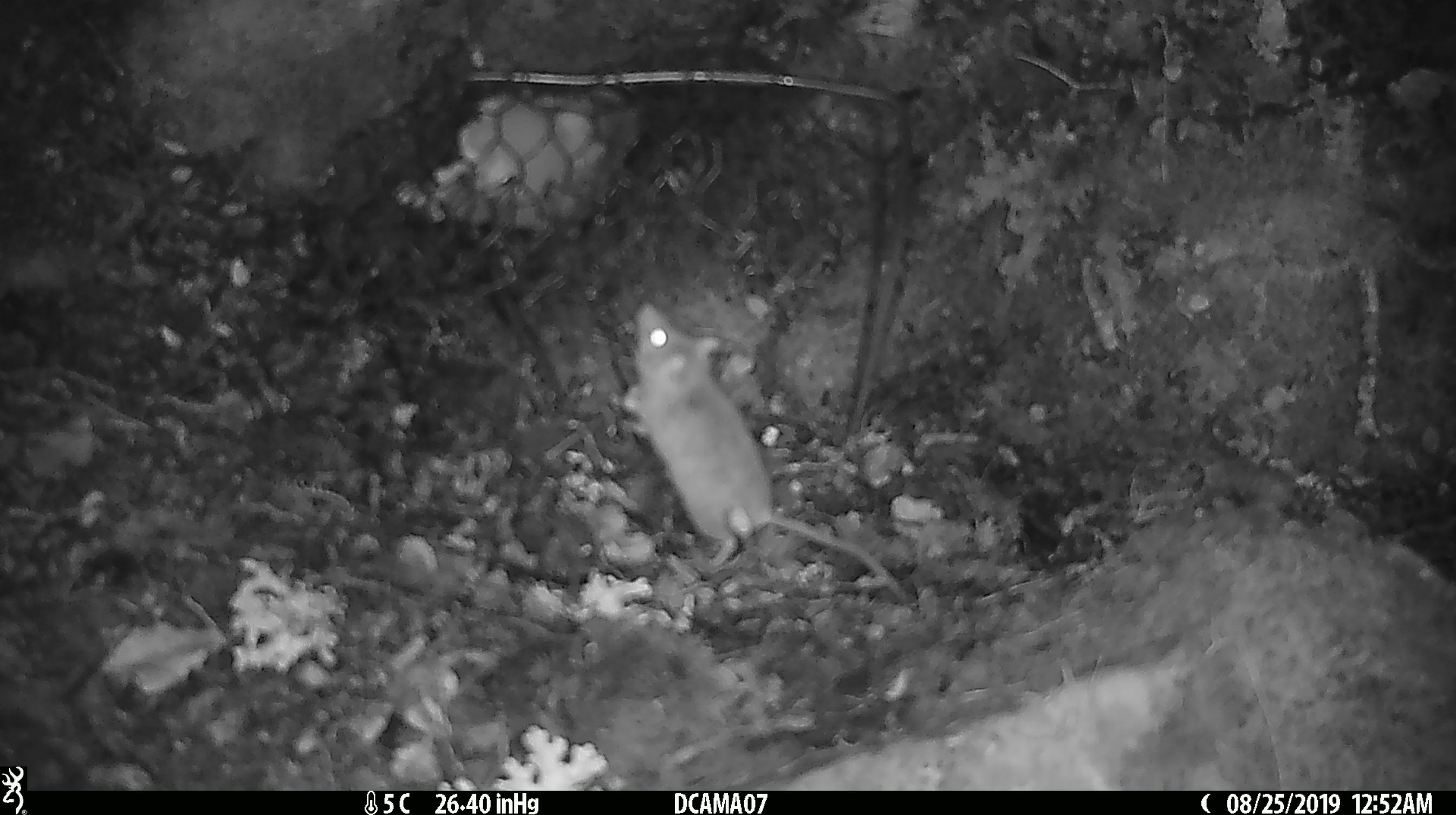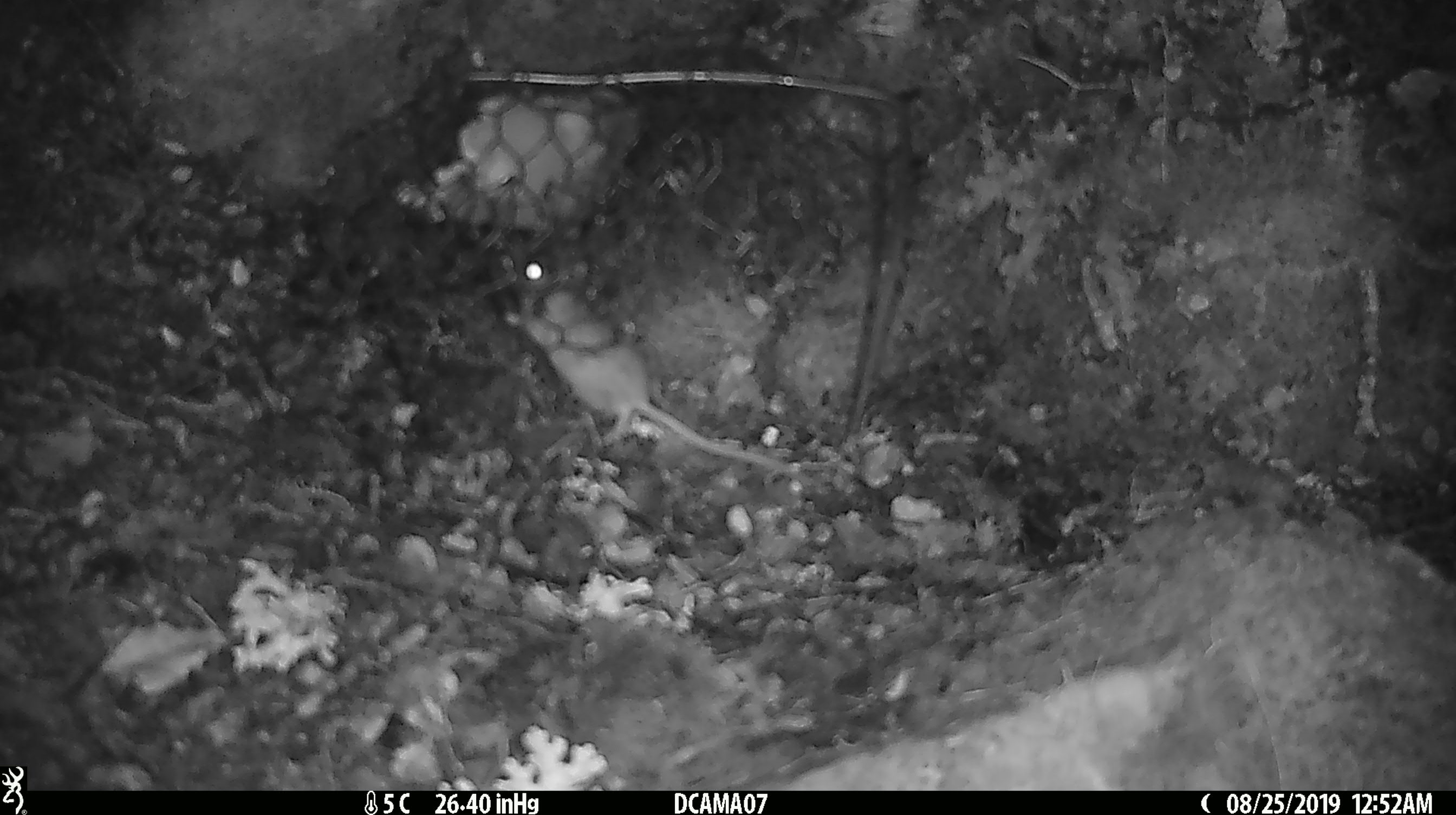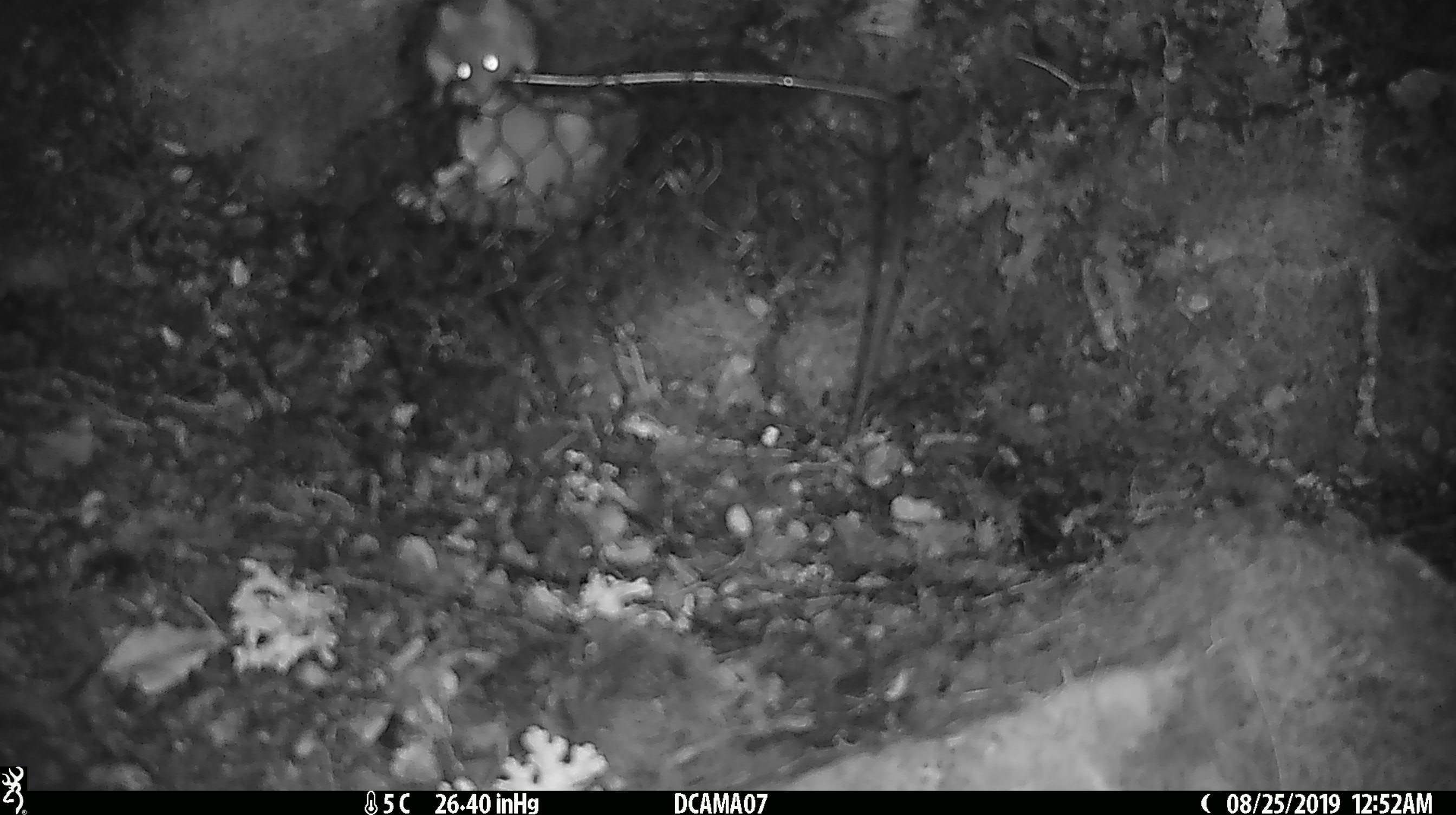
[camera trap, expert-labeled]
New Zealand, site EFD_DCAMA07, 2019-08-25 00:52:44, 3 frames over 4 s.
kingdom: Animalia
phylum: Chordata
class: Mammalia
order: Rodentia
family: Muridae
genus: Mus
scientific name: Mus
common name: mouse